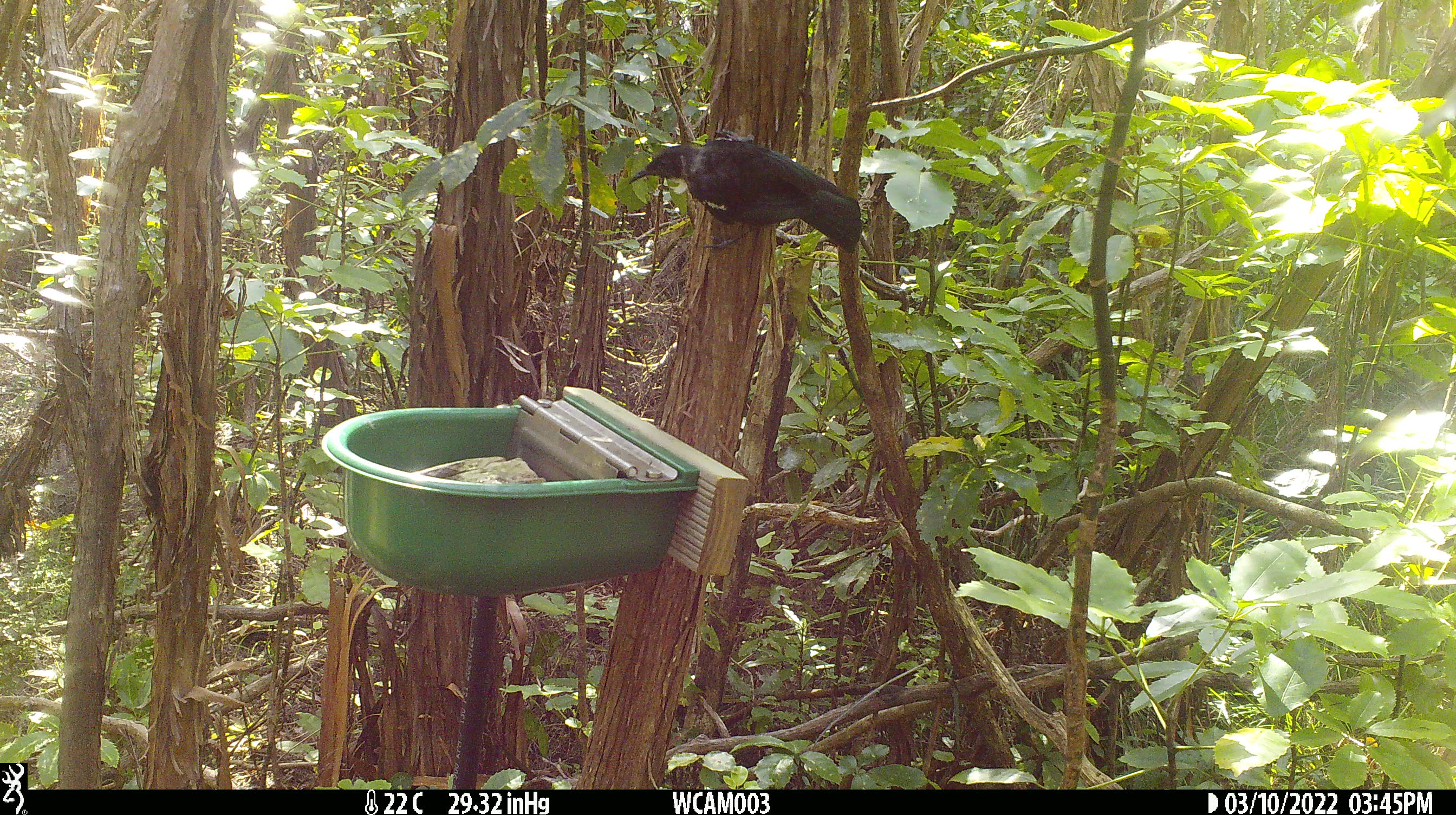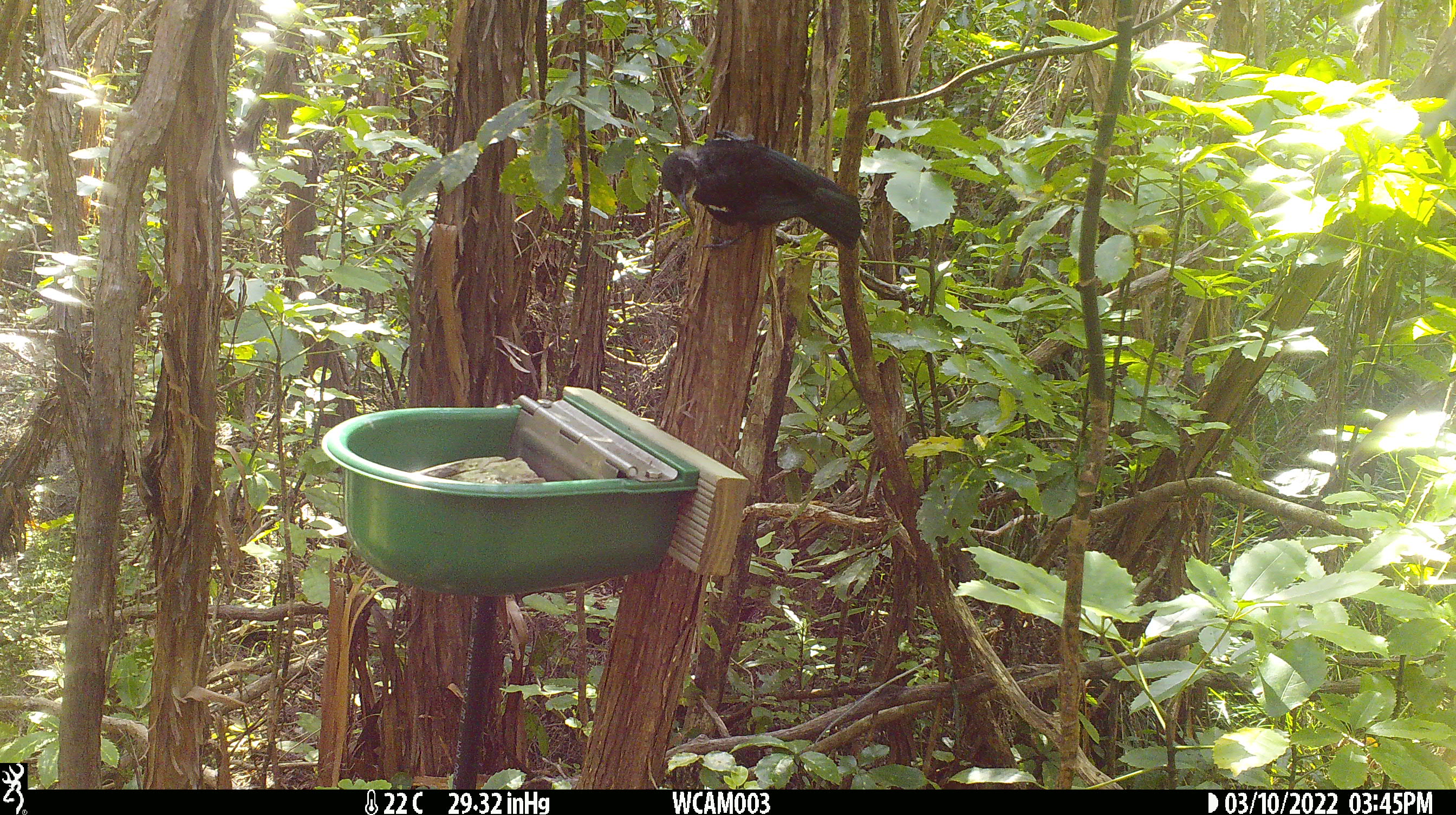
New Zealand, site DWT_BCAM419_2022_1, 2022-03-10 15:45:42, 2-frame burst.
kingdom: Animalia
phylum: Chordata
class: Aves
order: Passeriformes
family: Meliphagidae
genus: Prosthemadera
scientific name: Prosthemadera novaeseelandiae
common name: tui